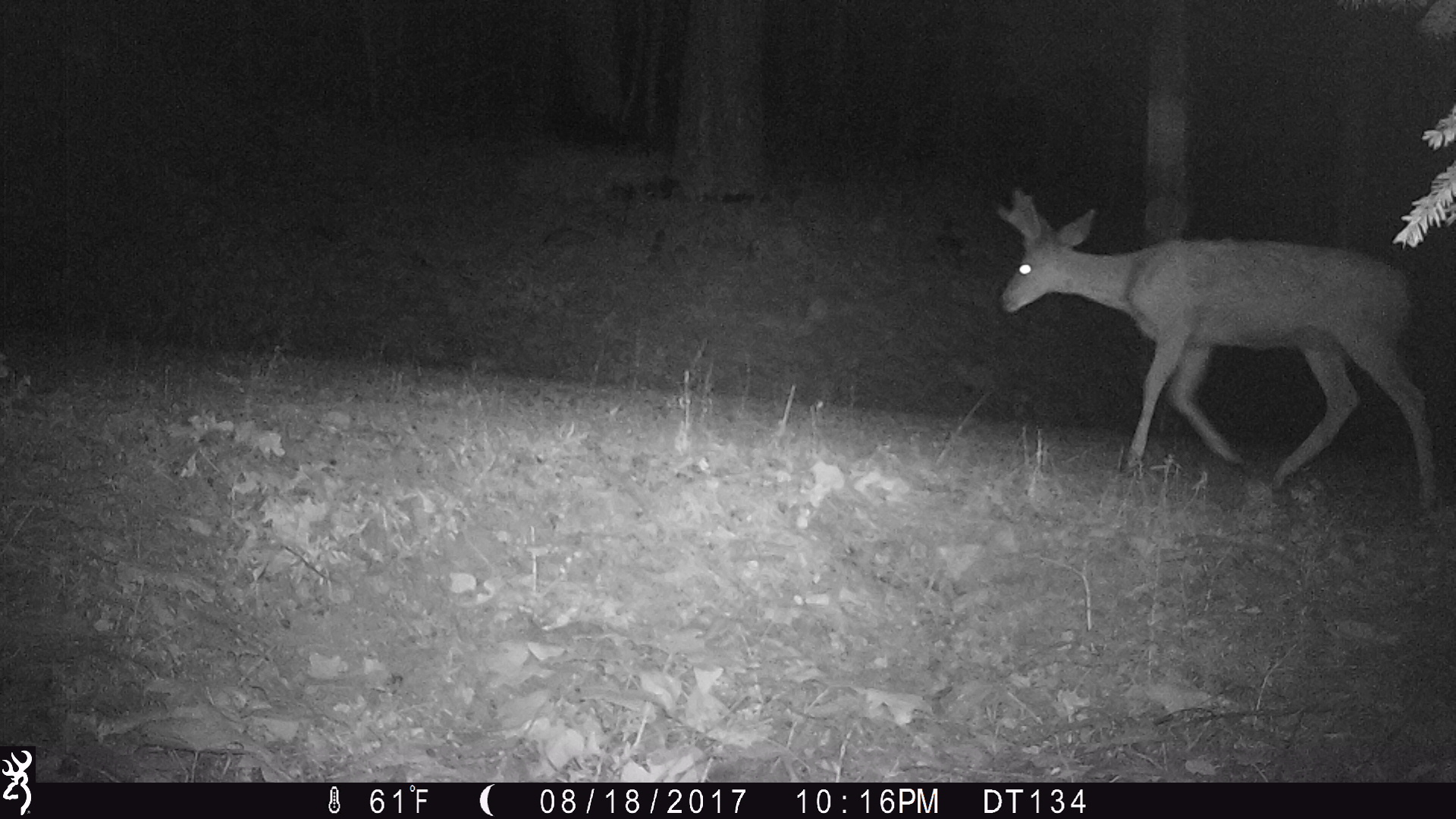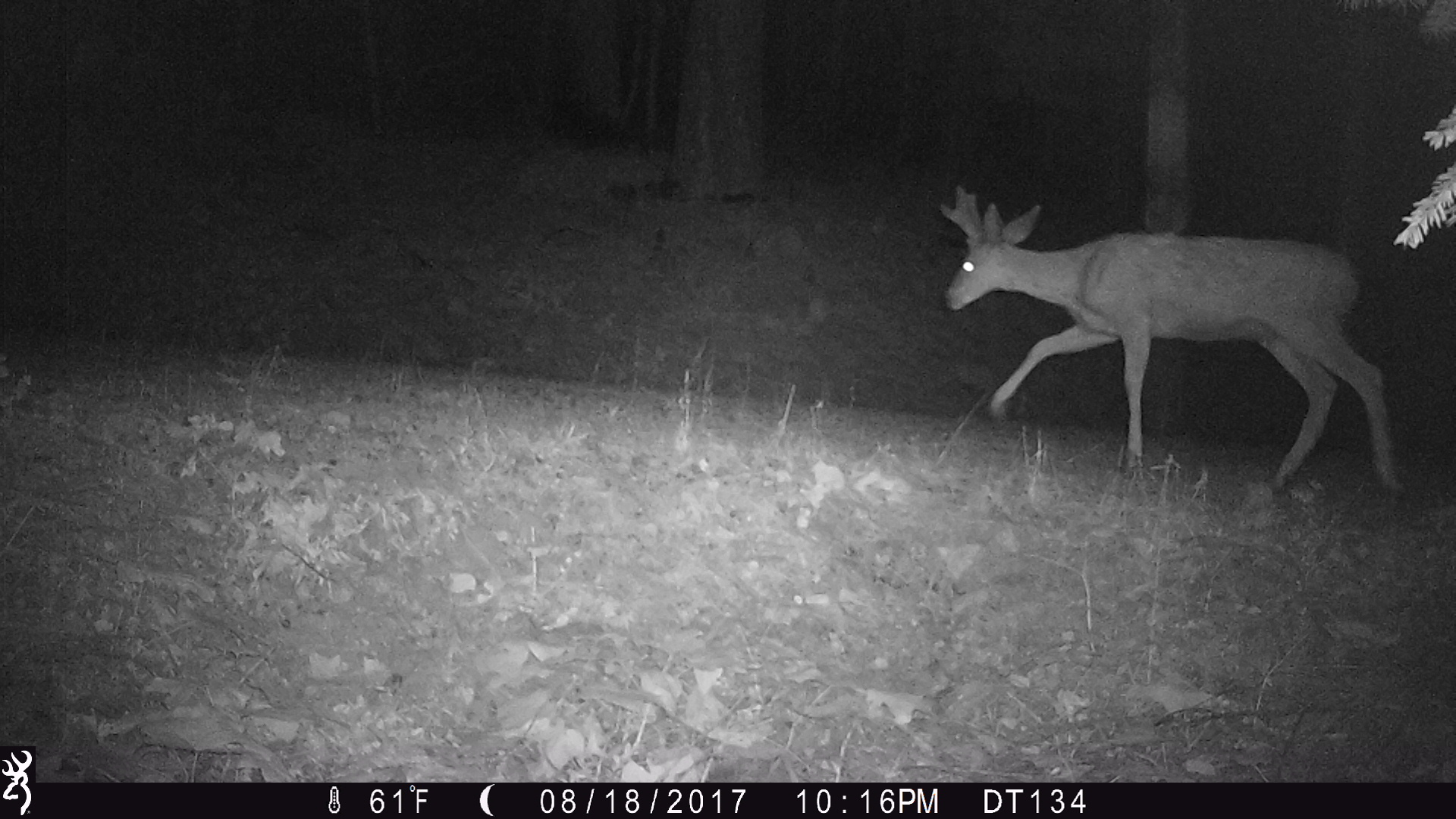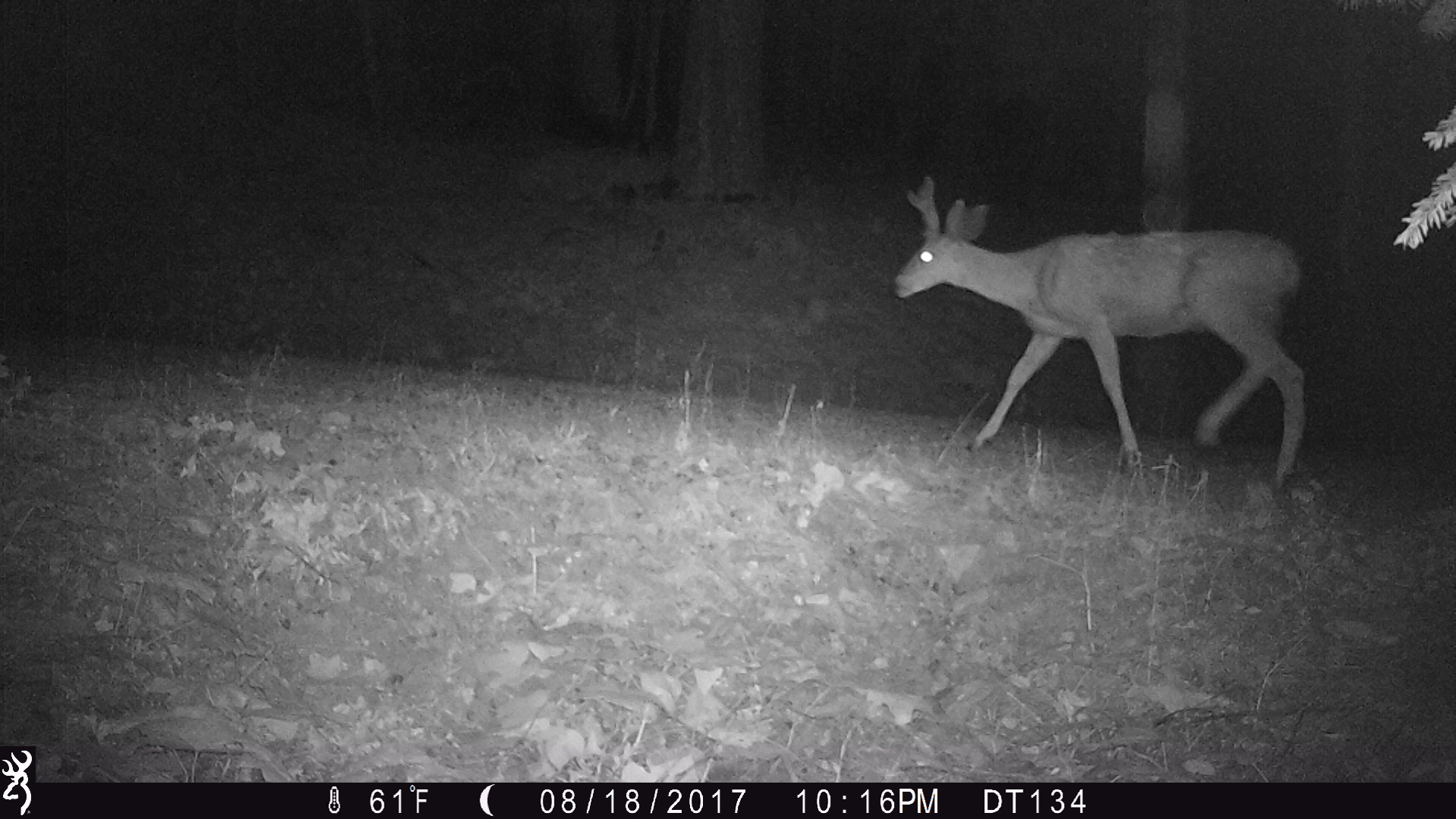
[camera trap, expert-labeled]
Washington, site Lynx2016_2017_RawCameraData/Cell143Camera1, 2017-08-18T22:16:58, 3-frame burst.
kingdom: Animalia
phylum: Chordata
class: Mammalia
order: Artiodactyla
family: Cervidae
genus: Odocoileus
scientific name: Odocoileus hemionus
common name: mule deer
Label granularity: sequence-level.